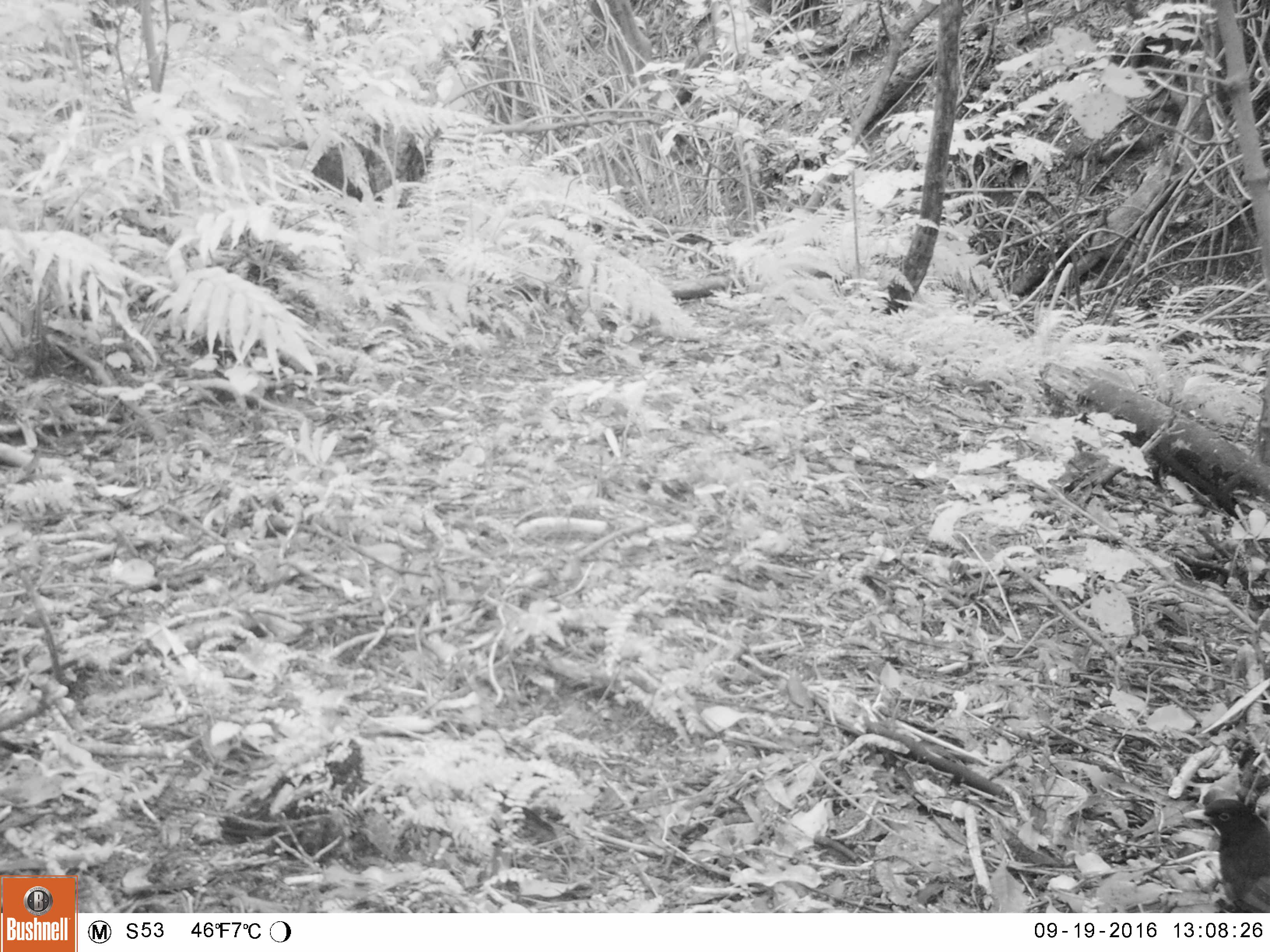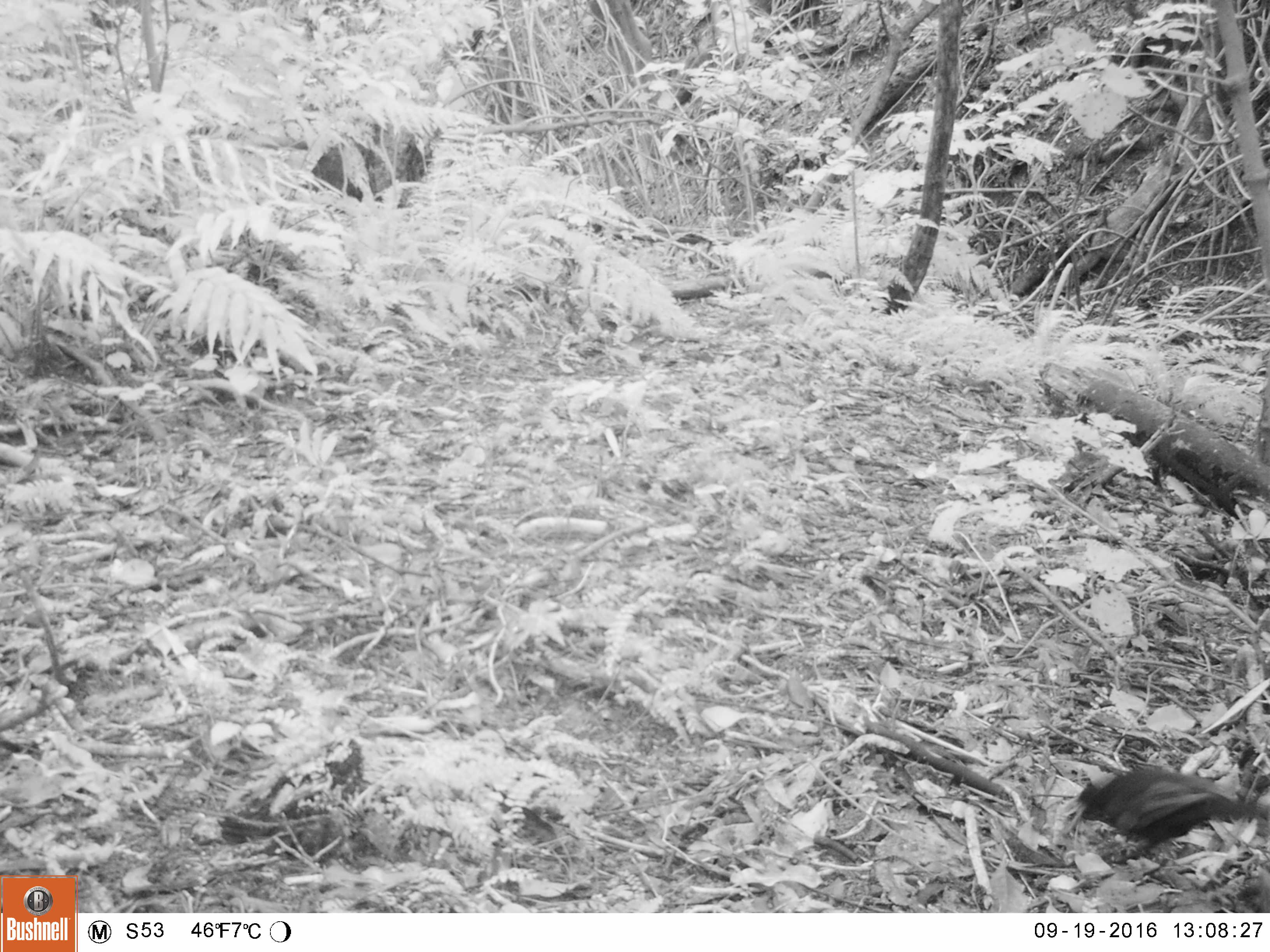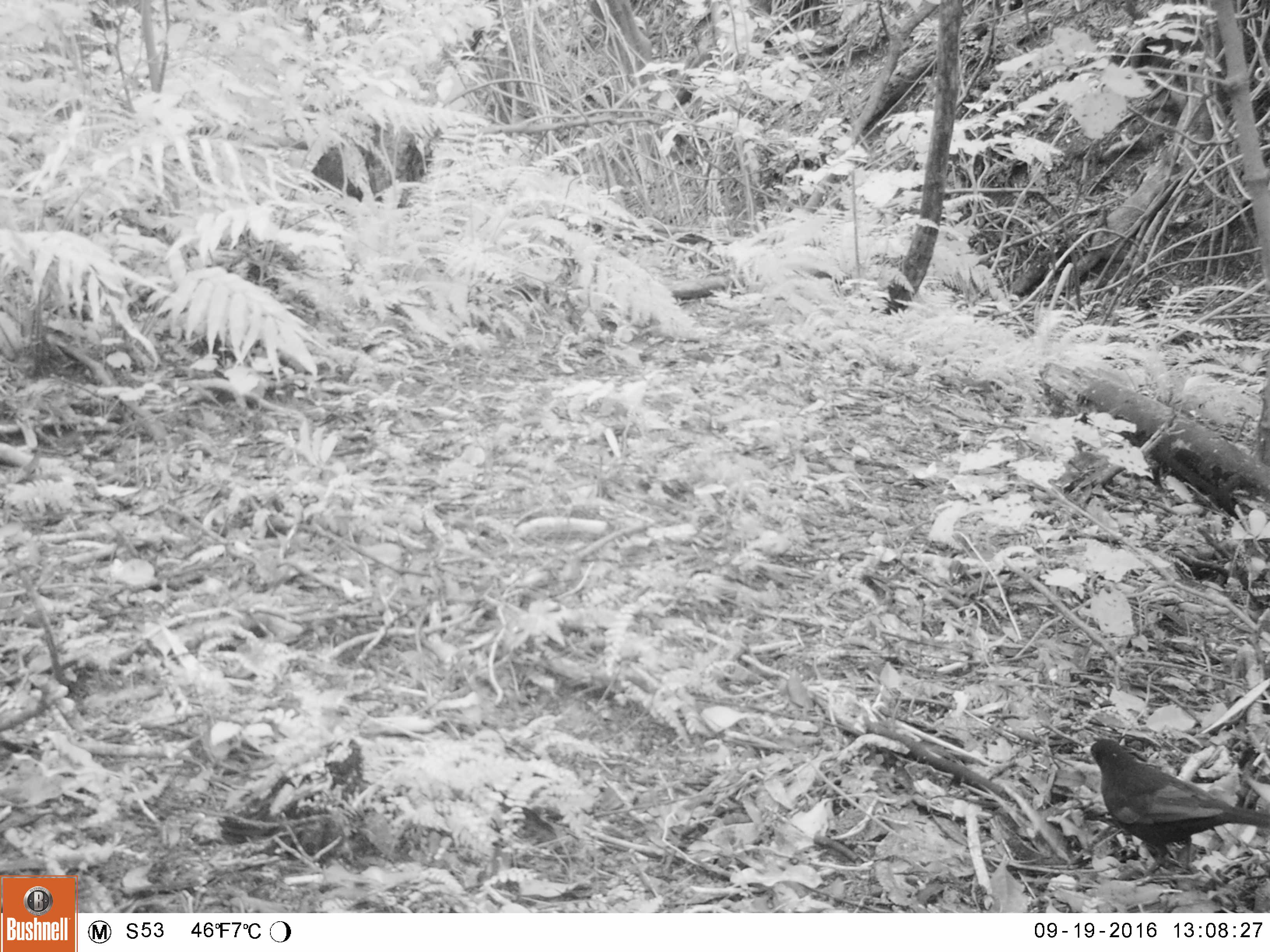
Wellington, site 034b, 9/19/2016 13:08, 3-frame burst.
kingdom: Animalia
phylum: Chordata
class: Aves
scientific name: Aves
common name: bird